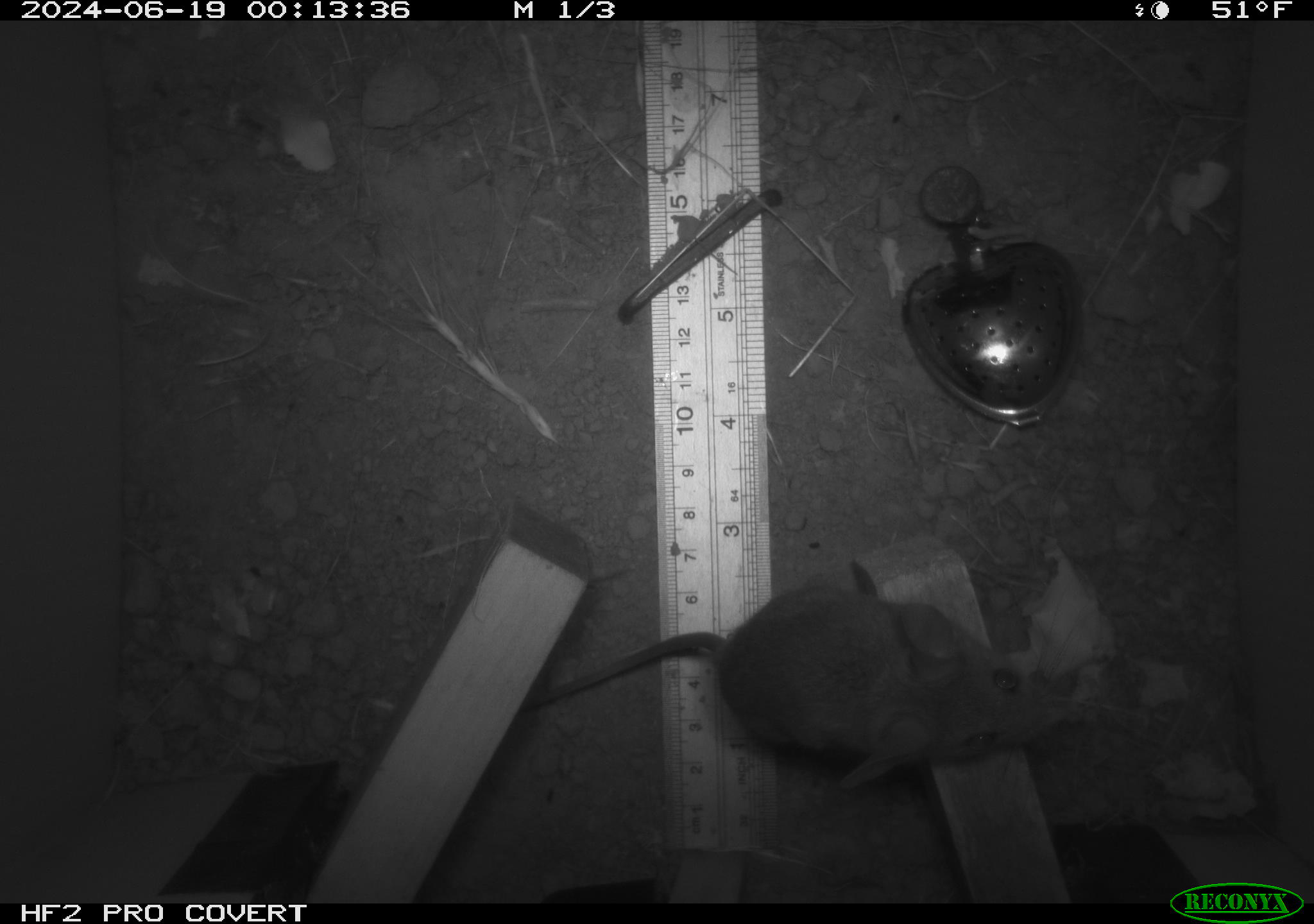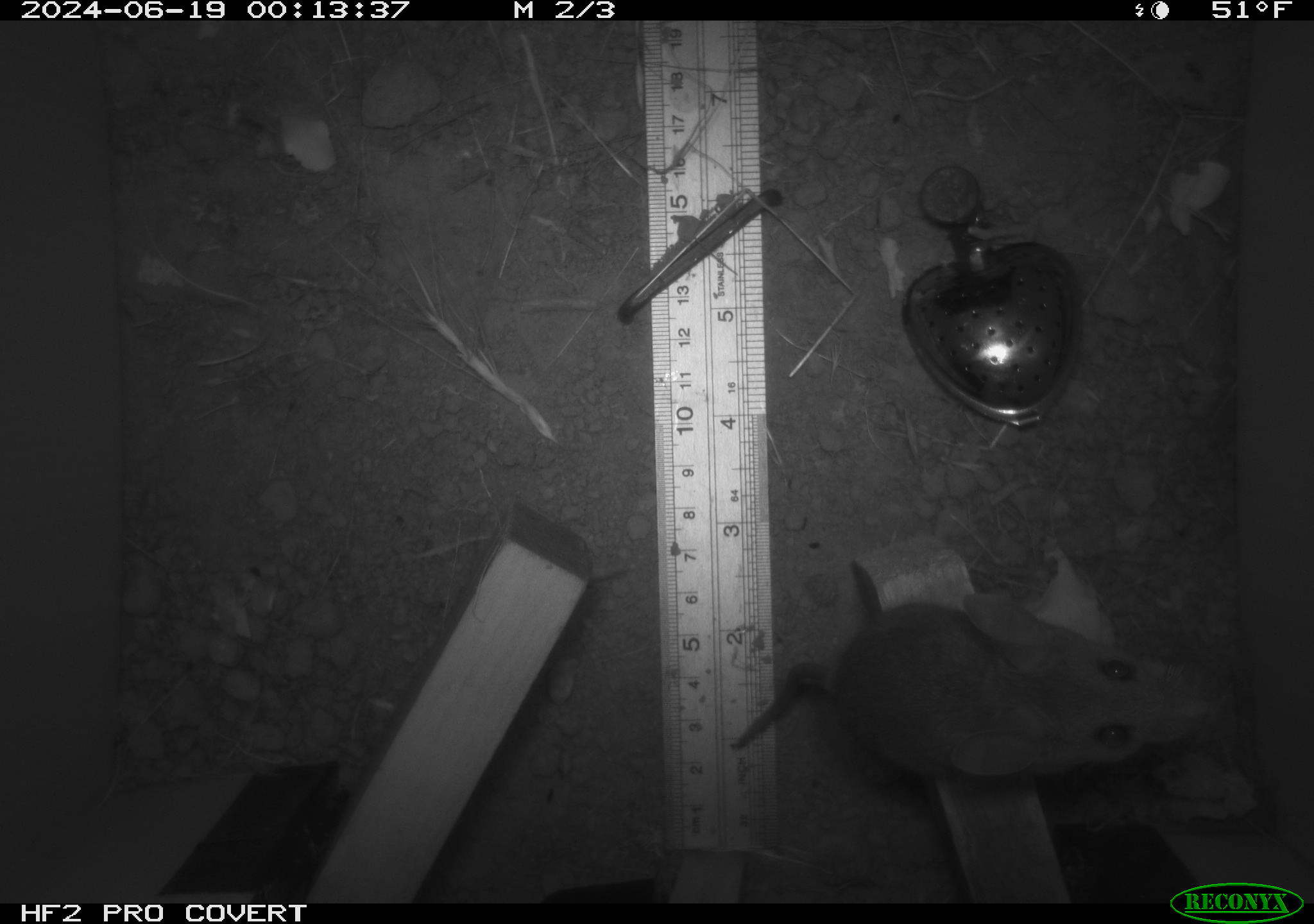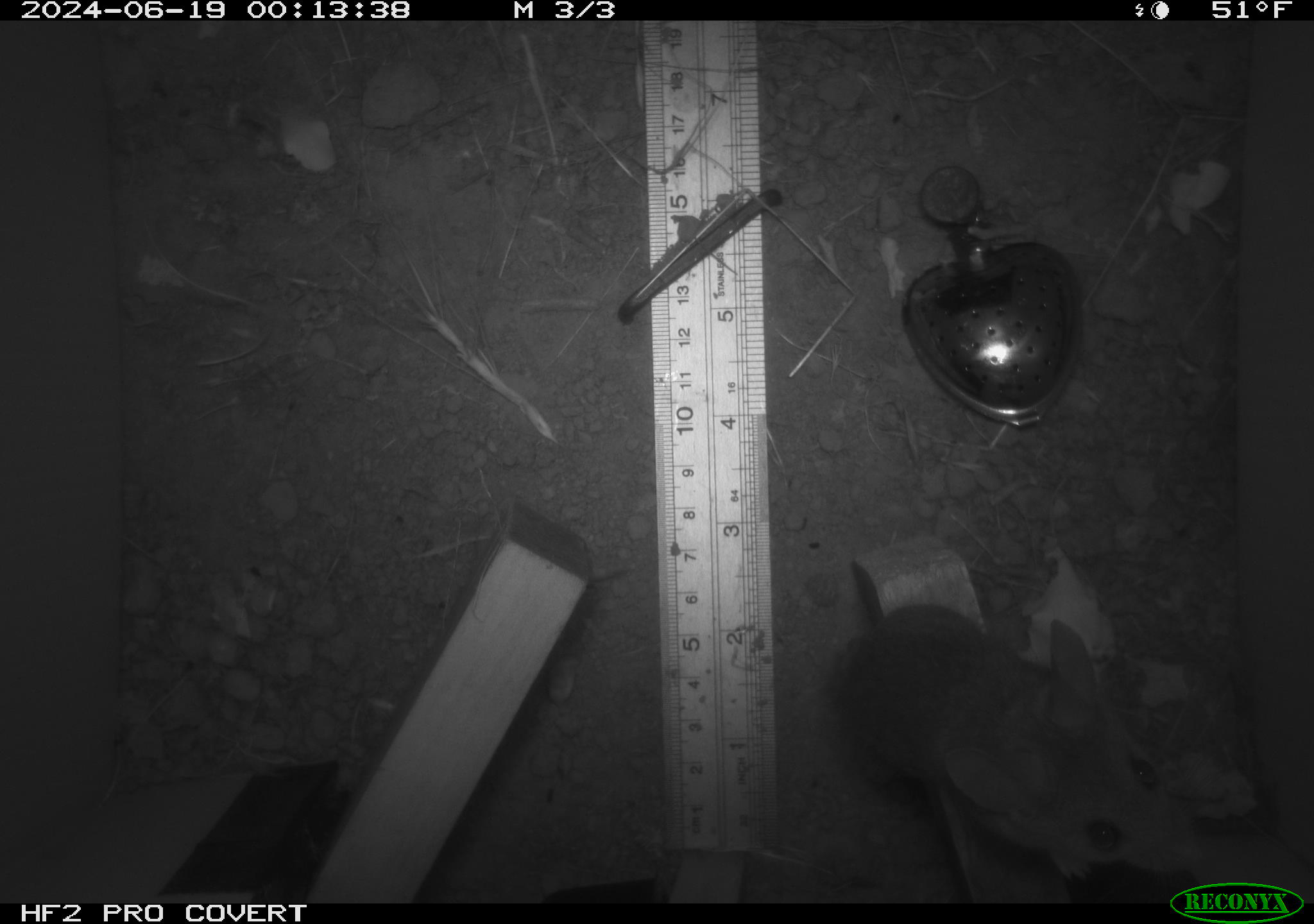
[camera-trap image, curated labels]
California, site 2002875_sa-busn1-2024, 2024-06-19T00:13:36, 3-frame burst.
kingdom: Animalia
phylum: Chordata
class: Mammalia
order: Rodentia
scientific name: Rodentia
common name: rodent